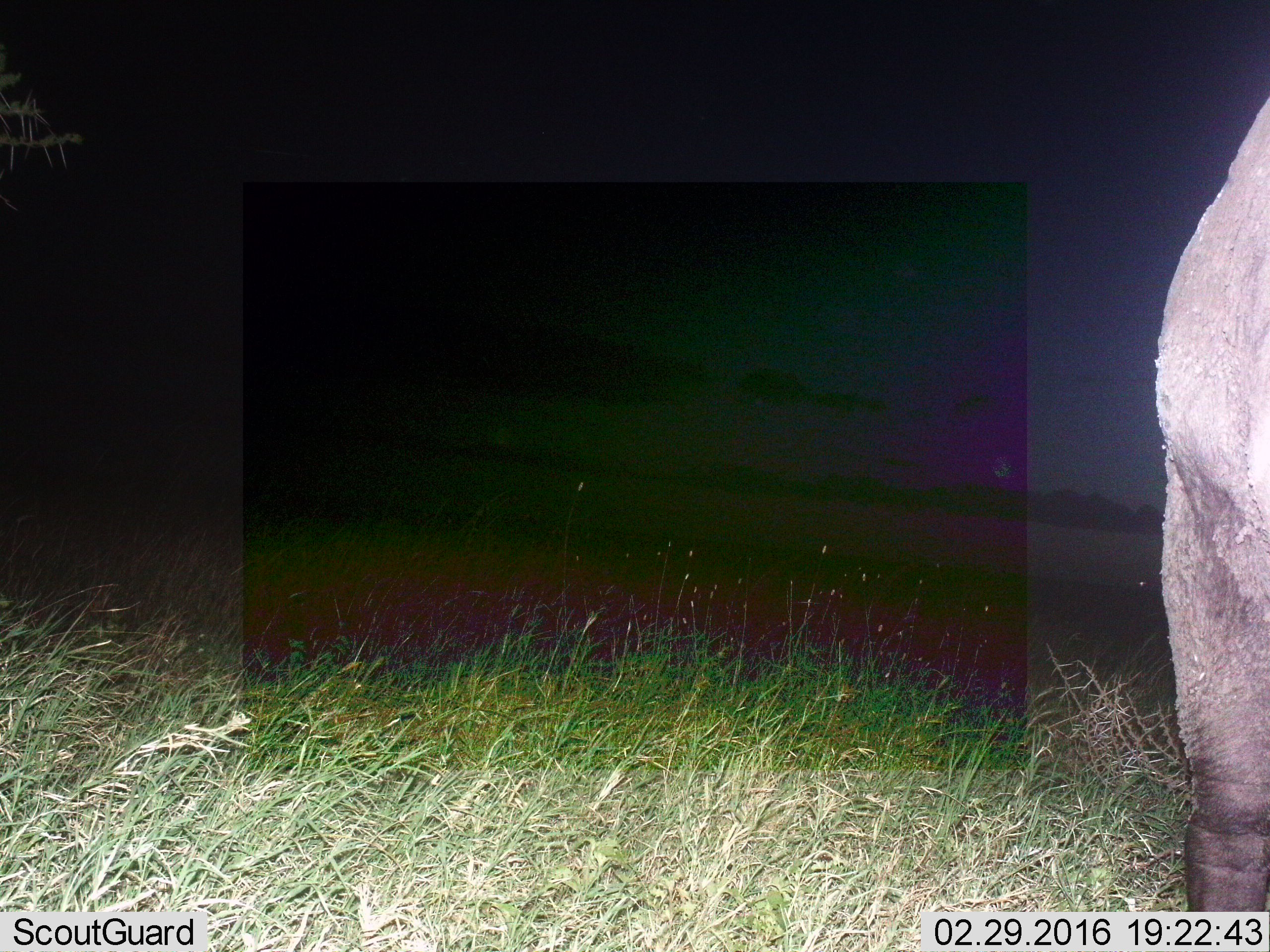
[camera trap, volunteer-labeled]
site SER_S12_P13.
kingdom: Animalia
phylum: Chordata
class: Mammalia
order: Proboscidea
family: Elephantidae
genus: Loxodonta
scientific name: Loxodonta africana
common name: african bush elephant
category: elephant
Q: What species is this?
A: Elephant (african bush elephant) (Loxodonta africana).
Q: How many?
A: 1.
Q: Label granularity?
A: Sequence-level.